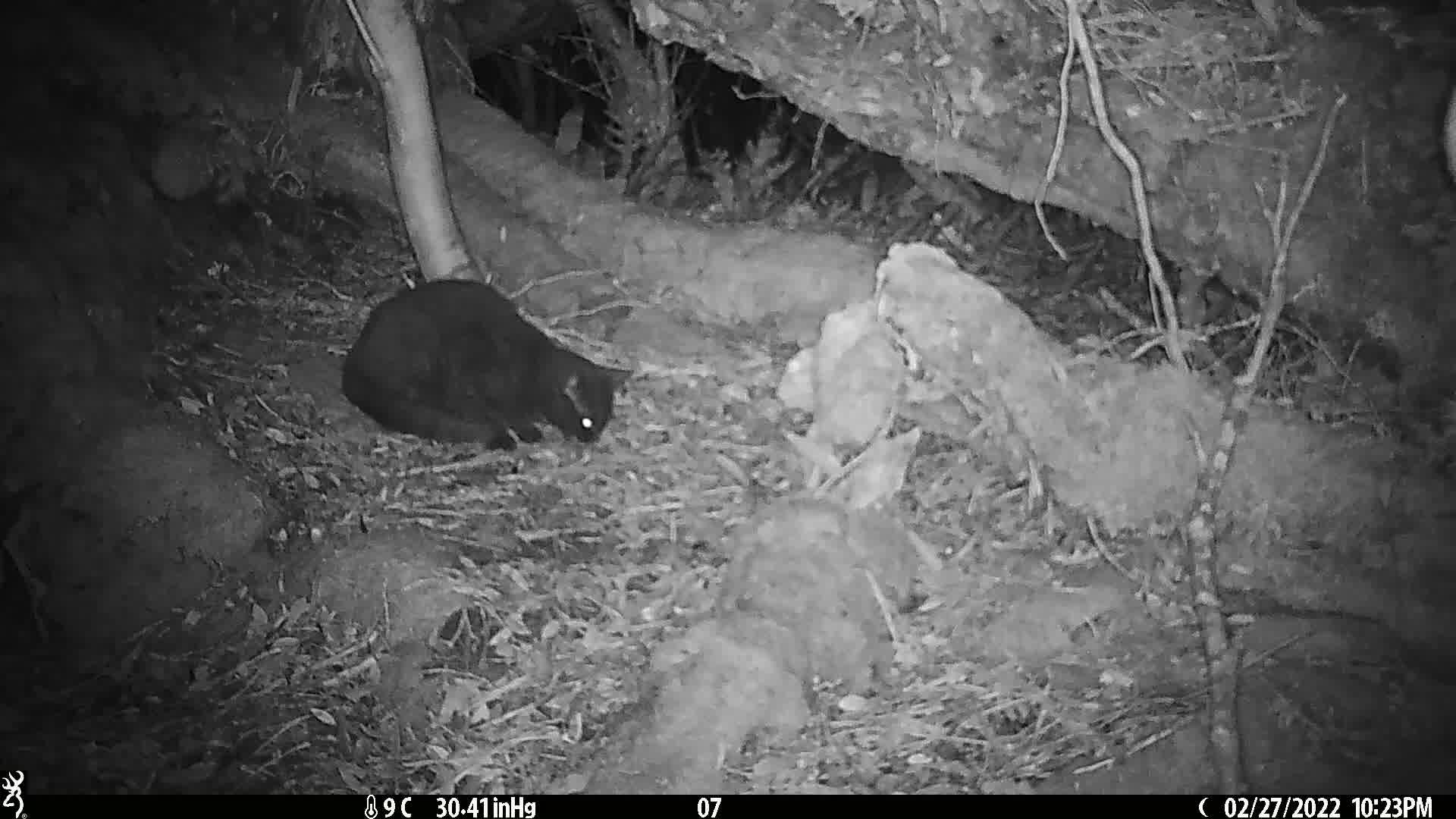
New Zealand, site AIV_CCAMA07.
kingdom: Animalia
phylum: Chordata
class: Mammalia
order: Carnivora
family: Felidae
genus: Felis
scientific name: Felis catus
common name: domestic cat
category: cat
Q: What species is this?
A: Cat (domestic cat) (Felis catus).